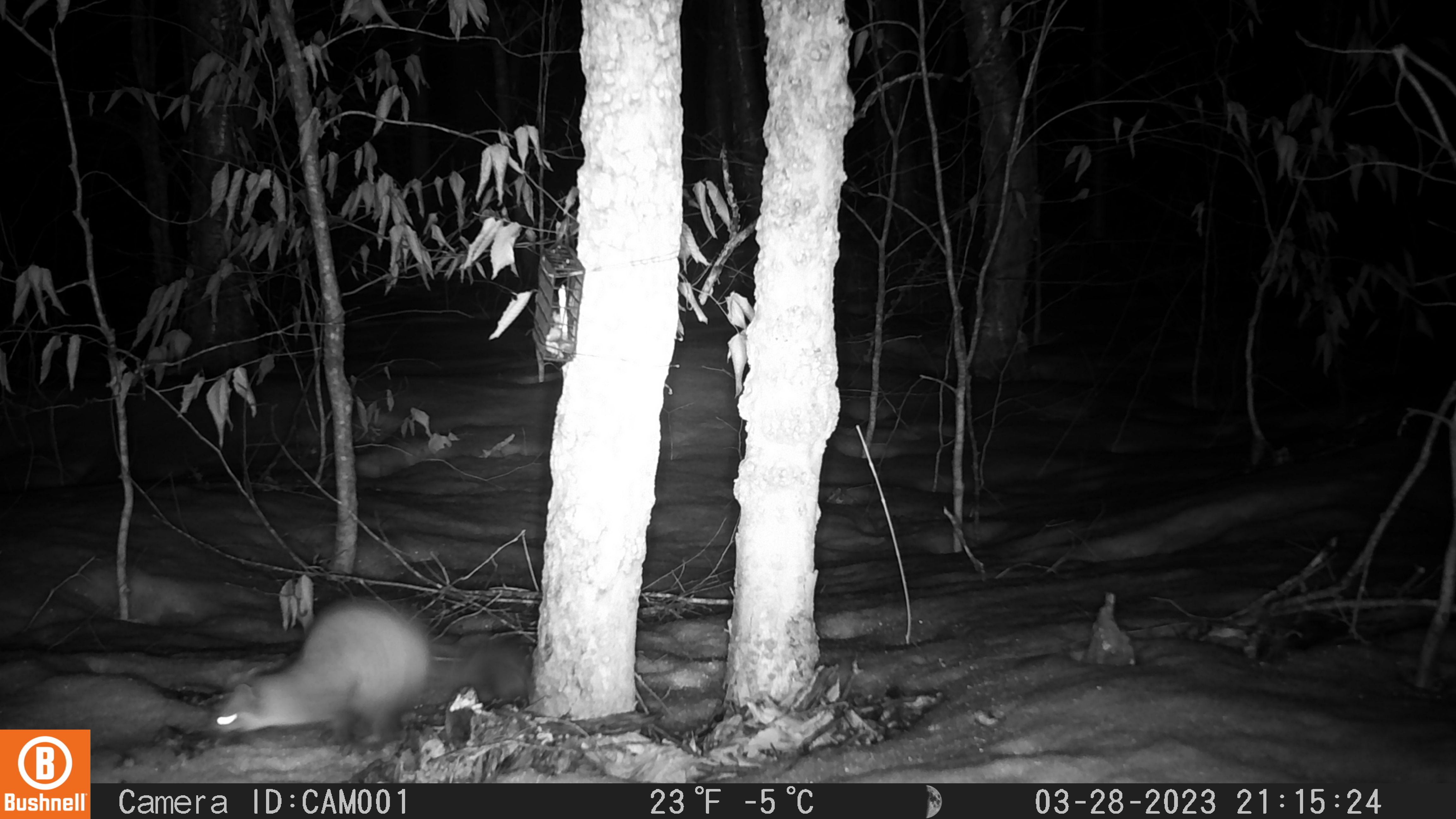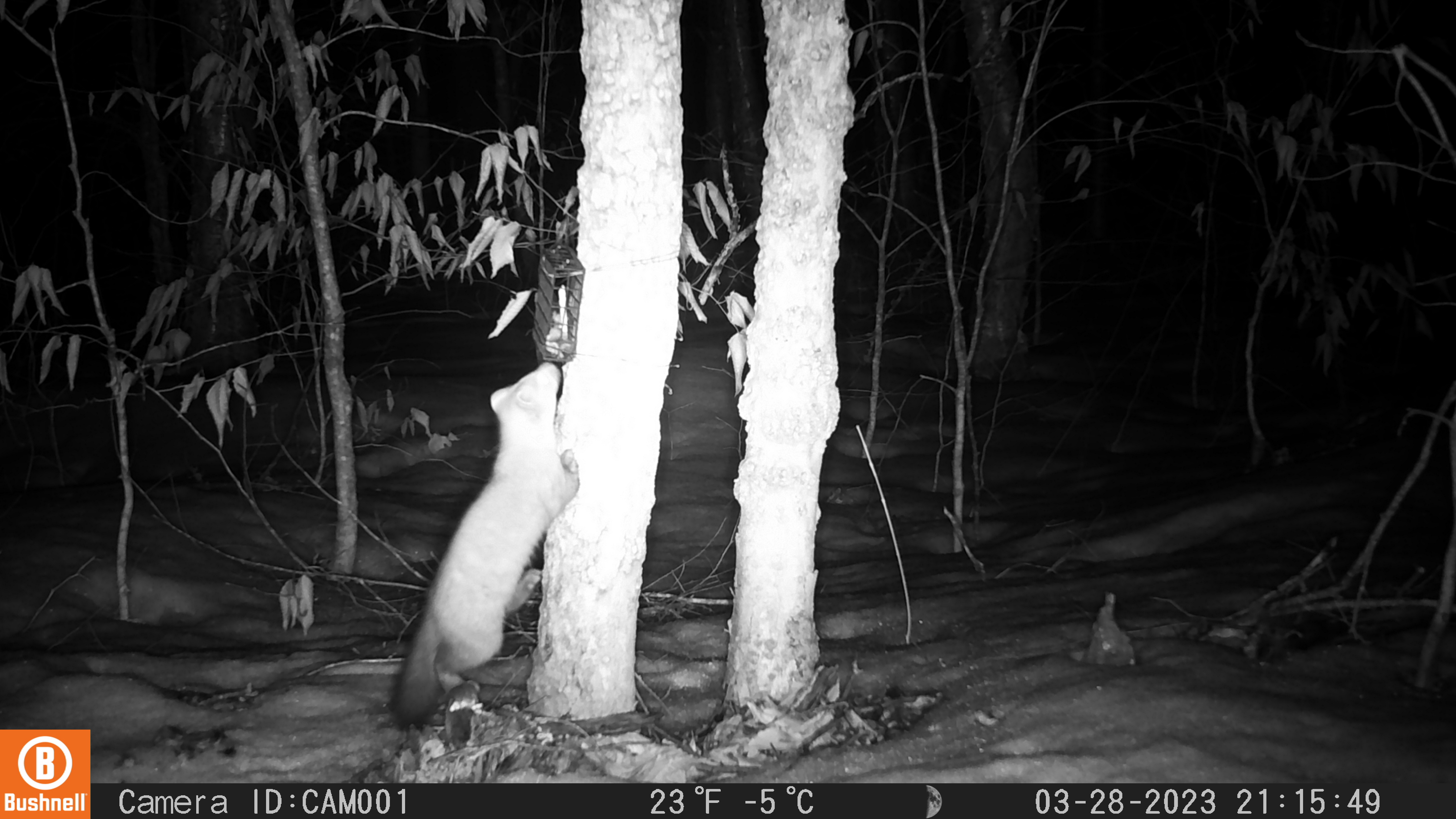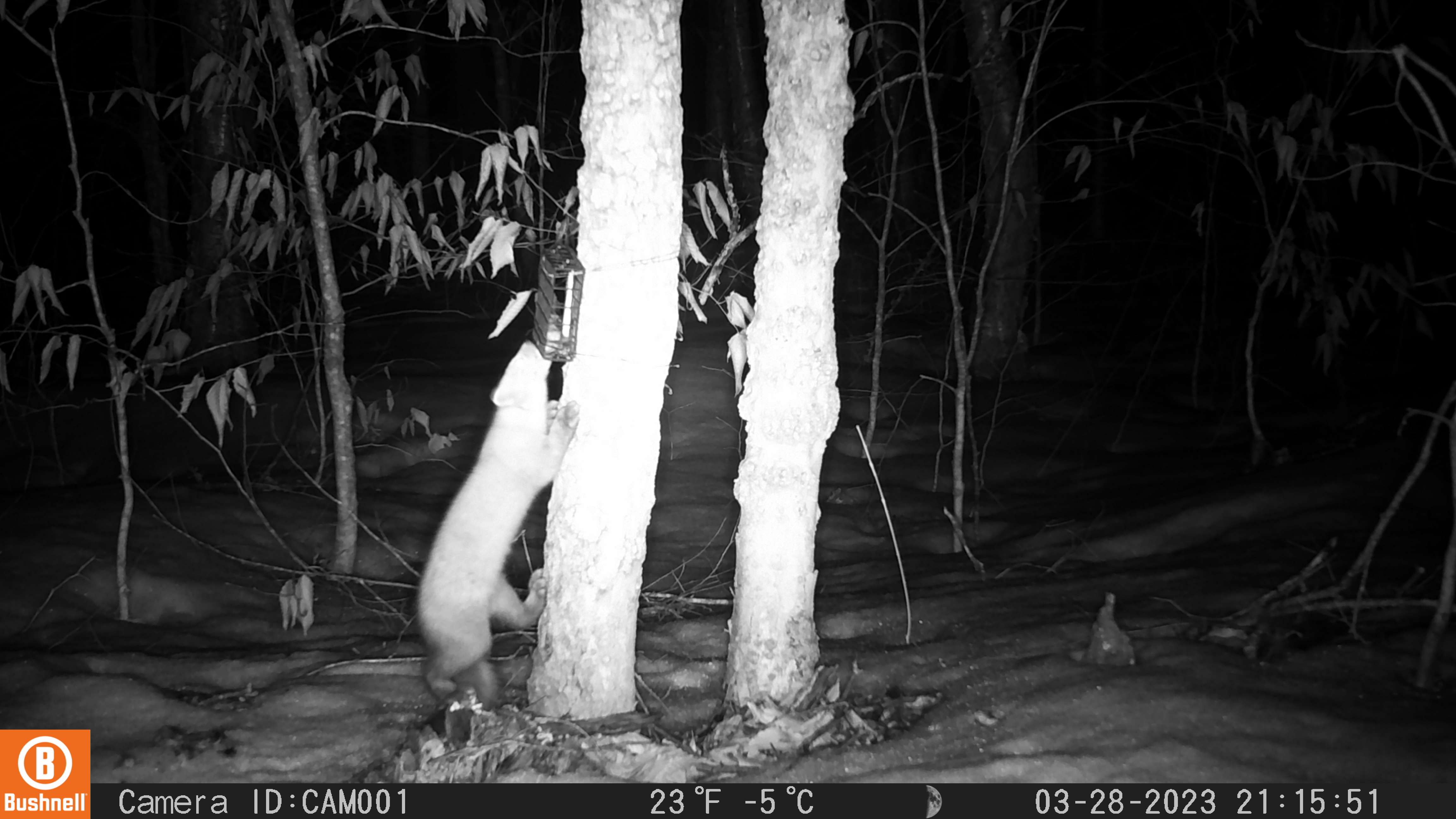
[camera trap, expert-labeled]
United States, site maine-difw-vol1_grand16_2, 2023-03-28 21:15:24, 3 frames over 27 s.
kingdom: Animalia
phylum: Chordata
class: Mammalia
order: Carnivora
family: Mustelidae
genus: Martes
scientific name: Martes americana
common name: american marten